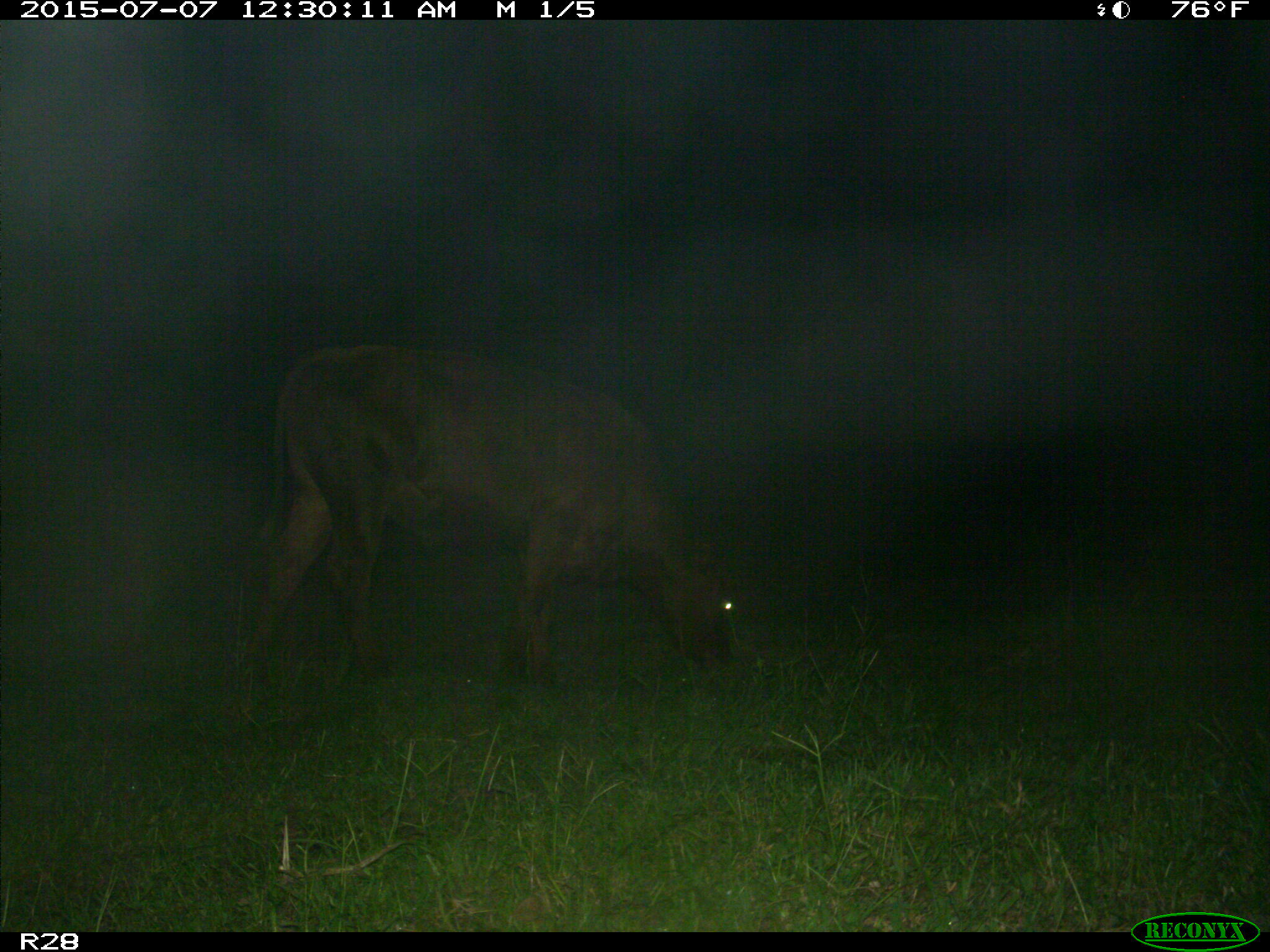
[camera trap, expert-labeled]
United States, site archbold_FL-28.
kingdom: Animalia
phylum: Chordata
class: Mammalia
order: Artiodactyla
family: Bovidae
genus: Bos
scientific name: Bos taurus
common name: domestic cow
Bos taurus (domestic cow).